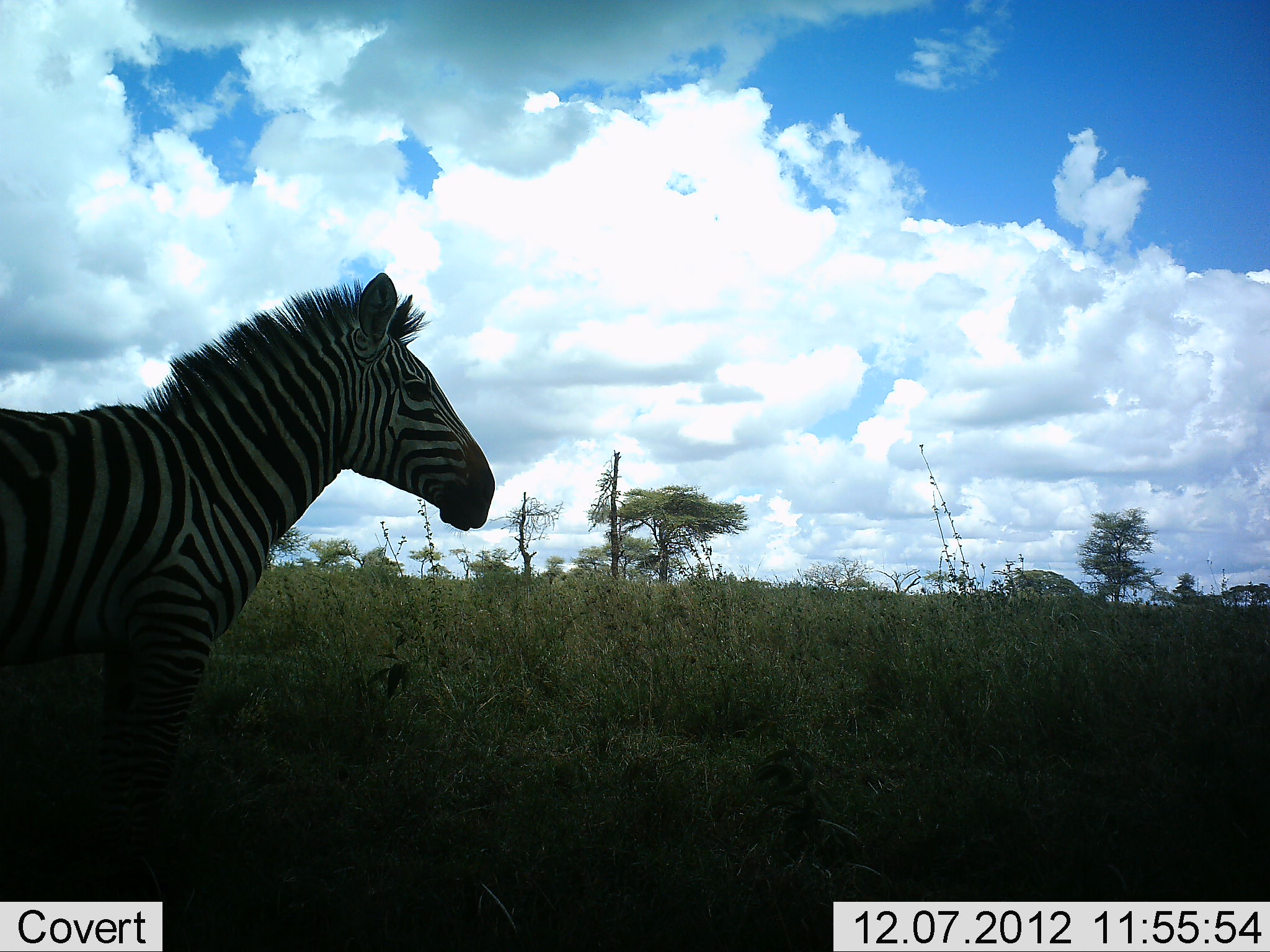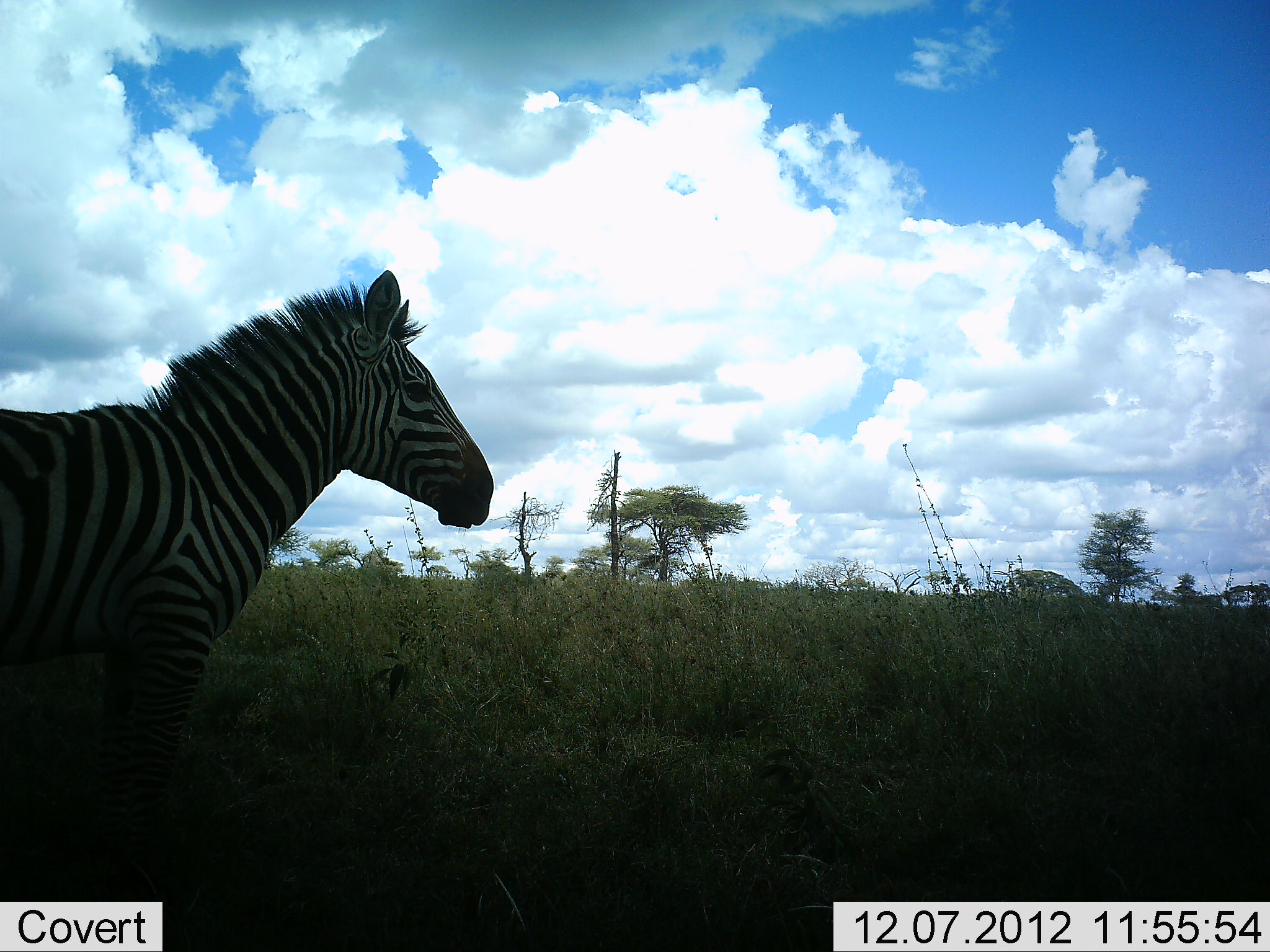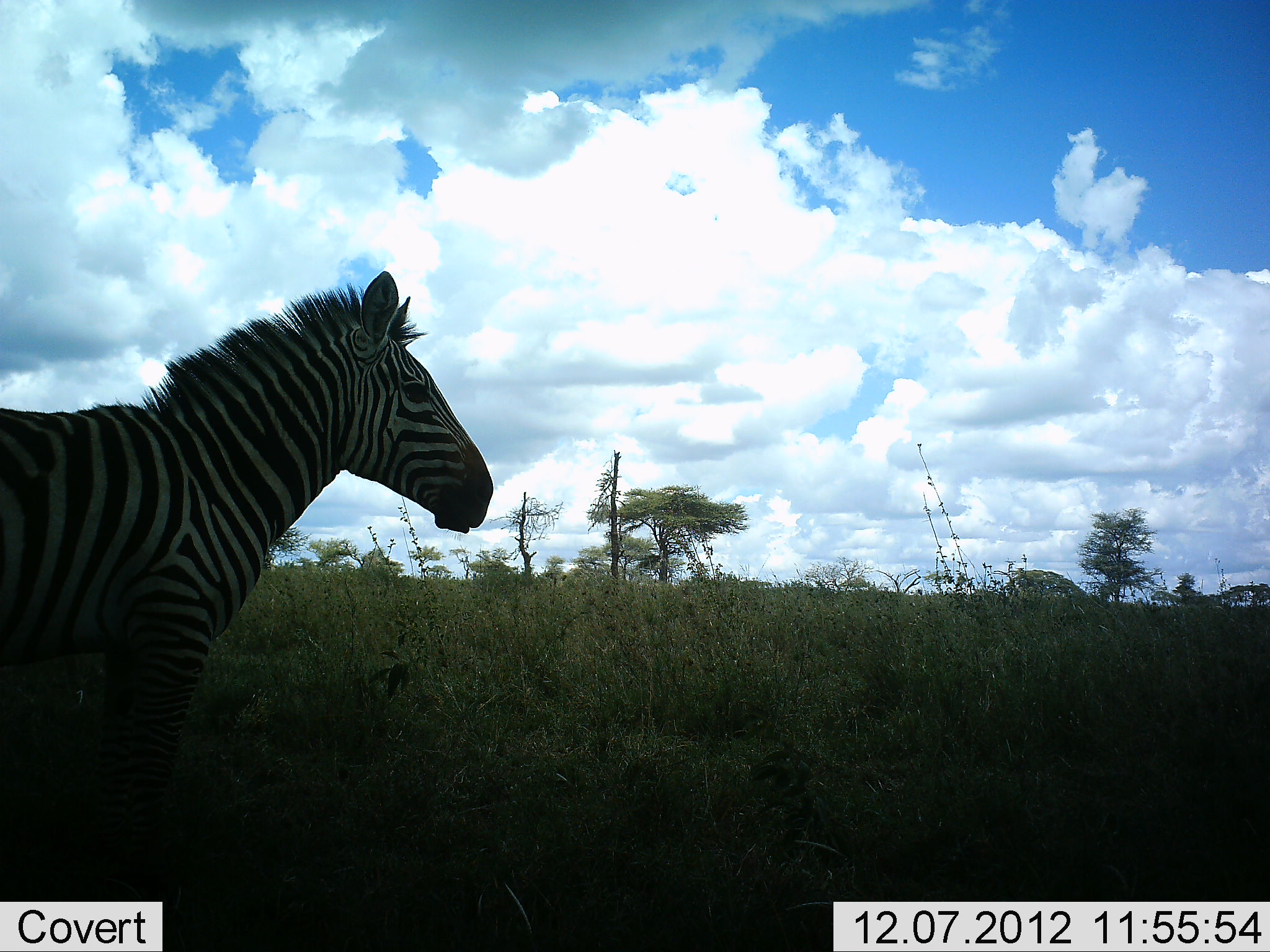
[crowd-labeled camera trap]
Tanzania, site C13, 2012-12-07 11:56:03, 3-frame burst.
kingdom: Animalia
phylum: Chordata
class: Mammalia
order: Perissodactyla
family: Equidae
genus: Equus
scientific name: Equus quagga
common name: plains zebra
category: zebra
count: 1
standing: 90%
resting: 0%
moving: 10%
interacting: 0%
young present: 0%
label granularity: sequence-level